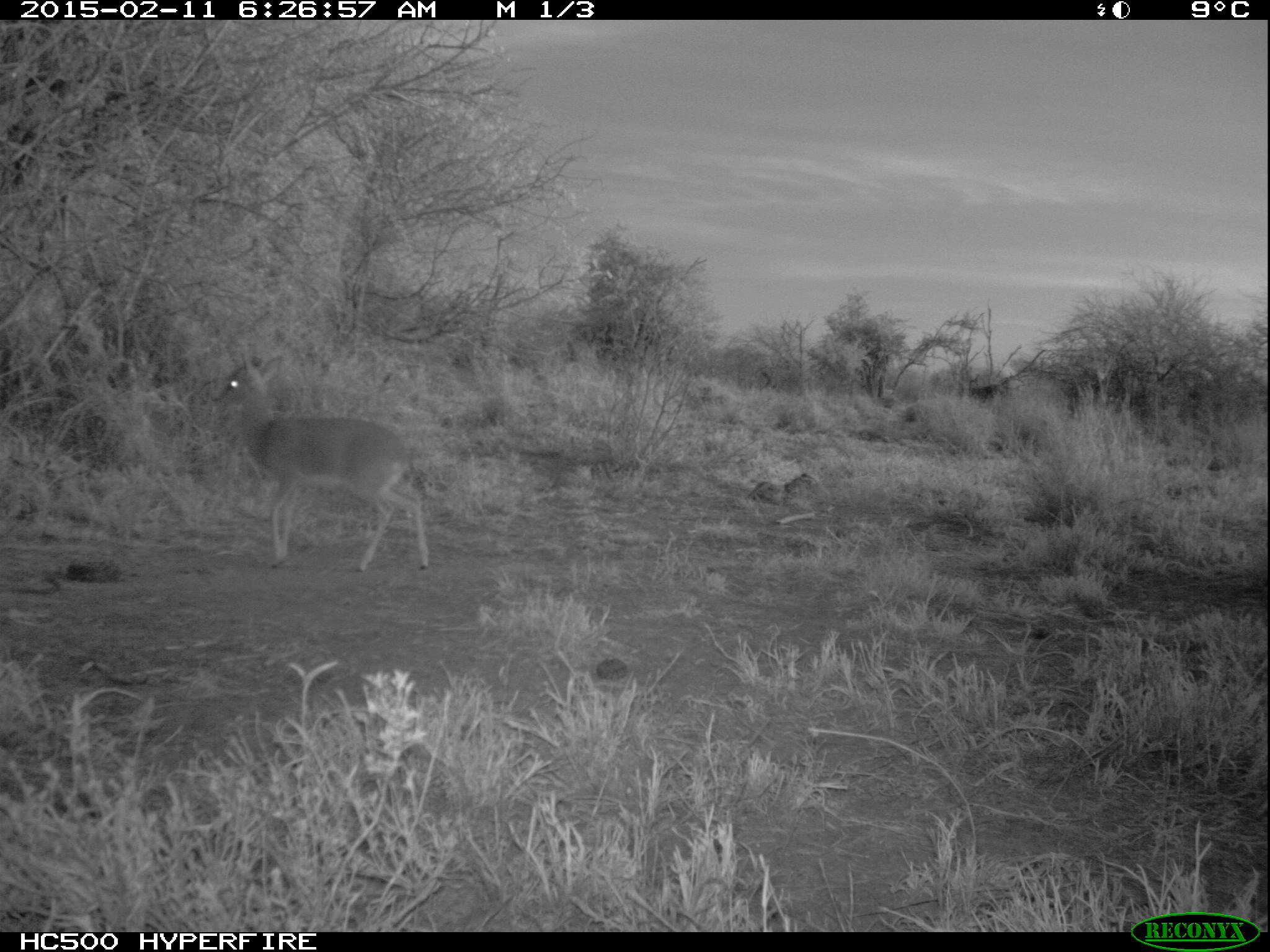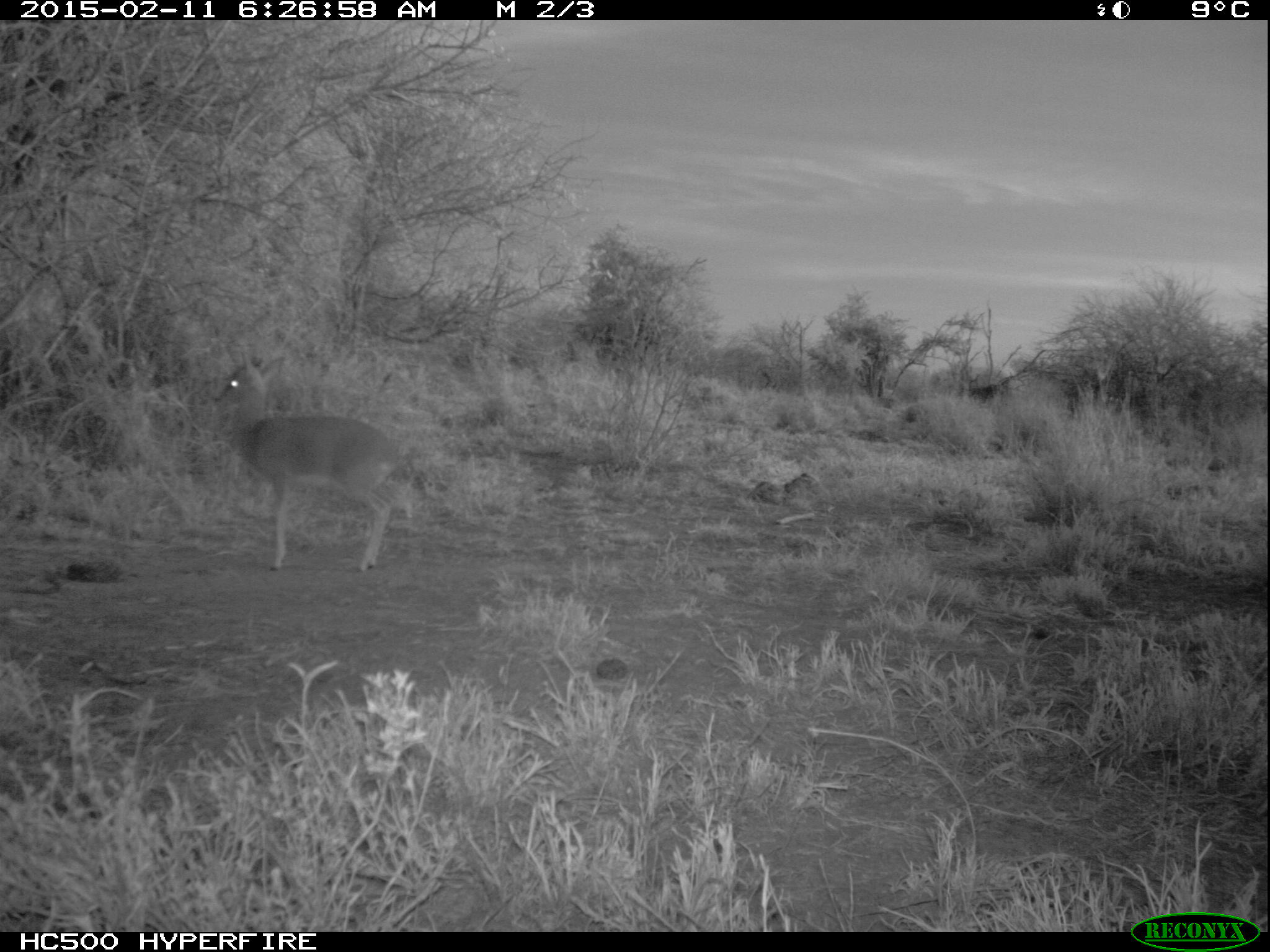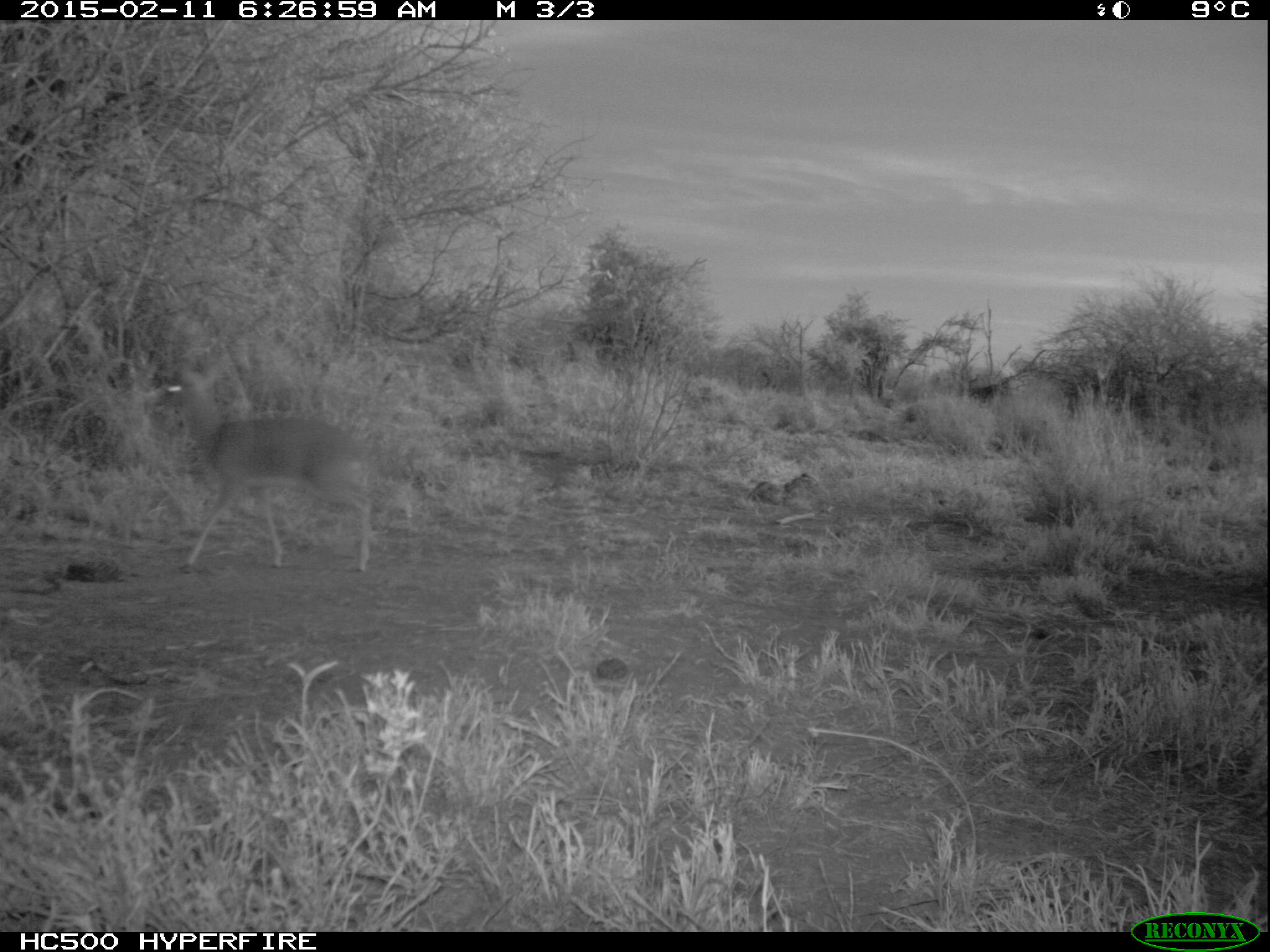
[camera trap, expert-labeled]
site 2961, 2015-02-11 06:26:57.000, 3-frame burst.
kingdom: Animalia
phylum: Chordata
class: Mammalia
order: Artiodactyla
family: Bovidae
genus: Madoqua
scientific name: Madoqua guentheri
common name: günther's dik-dik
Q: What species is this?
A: Madoqua guentheri (günther's dik-dik).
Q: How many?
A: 1.